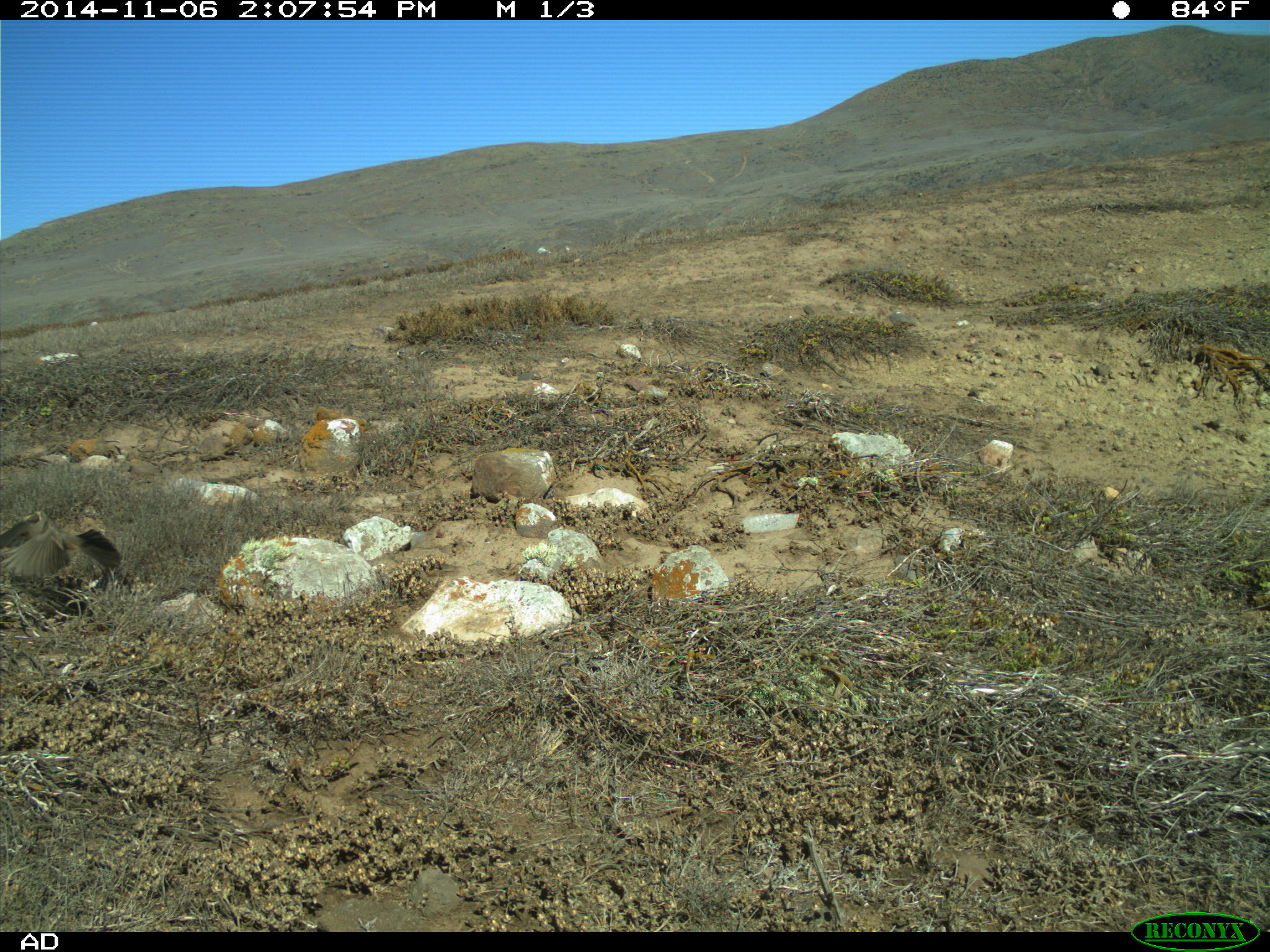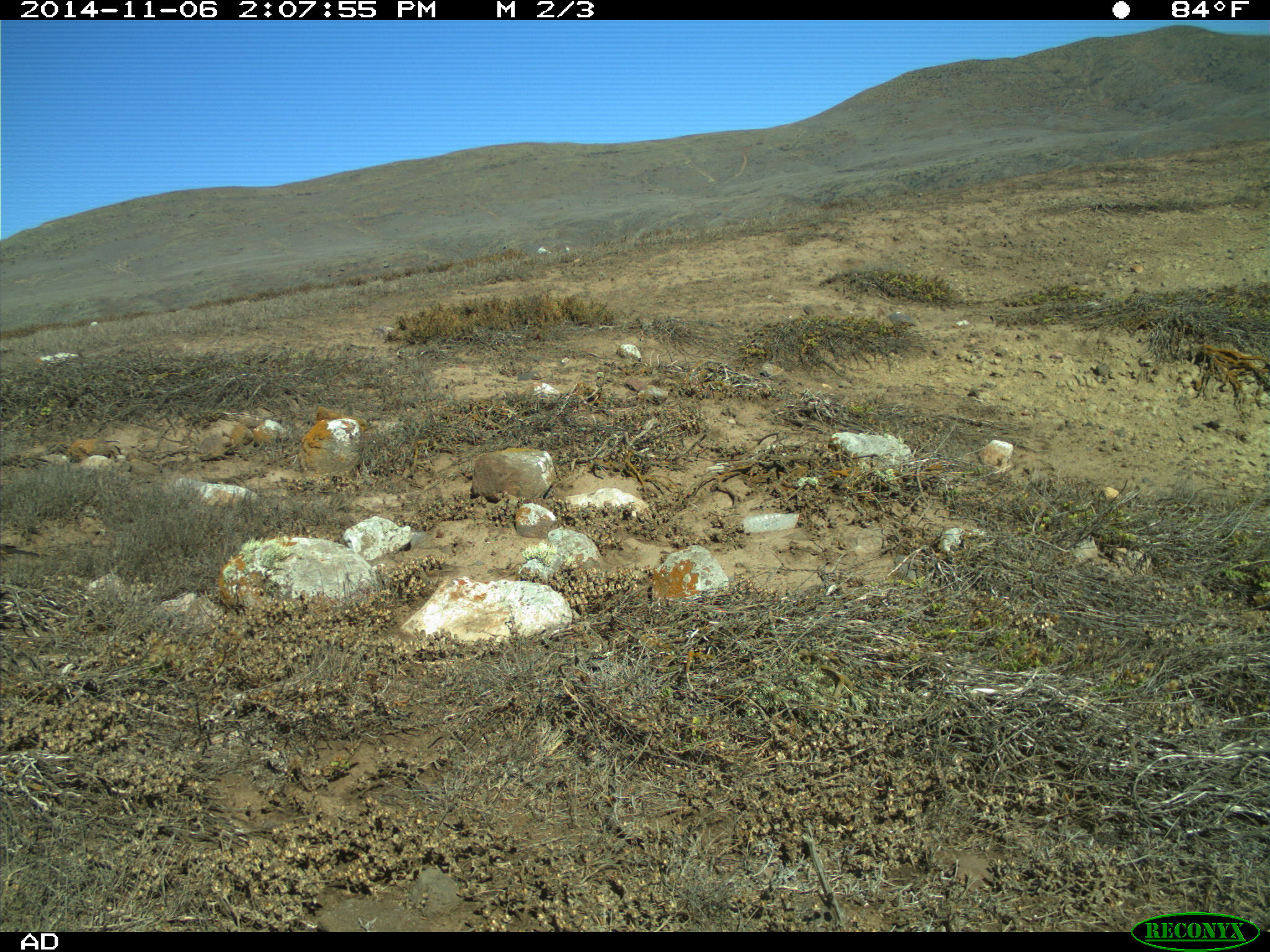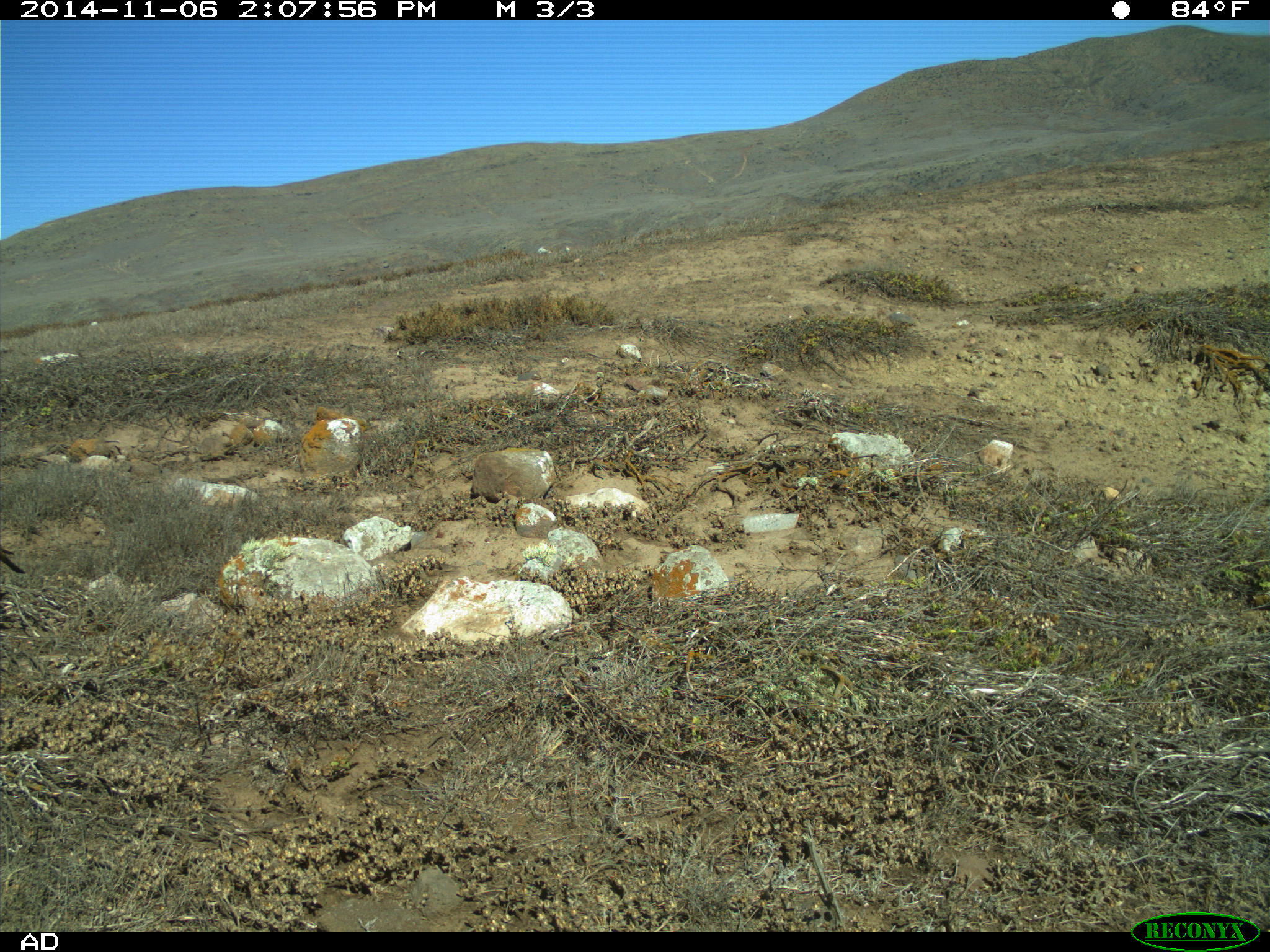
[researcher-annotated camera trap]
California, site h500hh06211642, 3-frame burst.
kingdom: Animalia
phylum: Chordata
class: Aves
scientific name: Aves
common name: bird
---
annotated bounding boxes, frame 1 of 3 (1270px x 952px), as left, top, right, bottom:
bird: 0, 509, 122, 580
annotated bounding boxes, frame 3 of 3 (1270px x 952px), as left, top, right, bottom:
bird: 0, 545, 24, 573